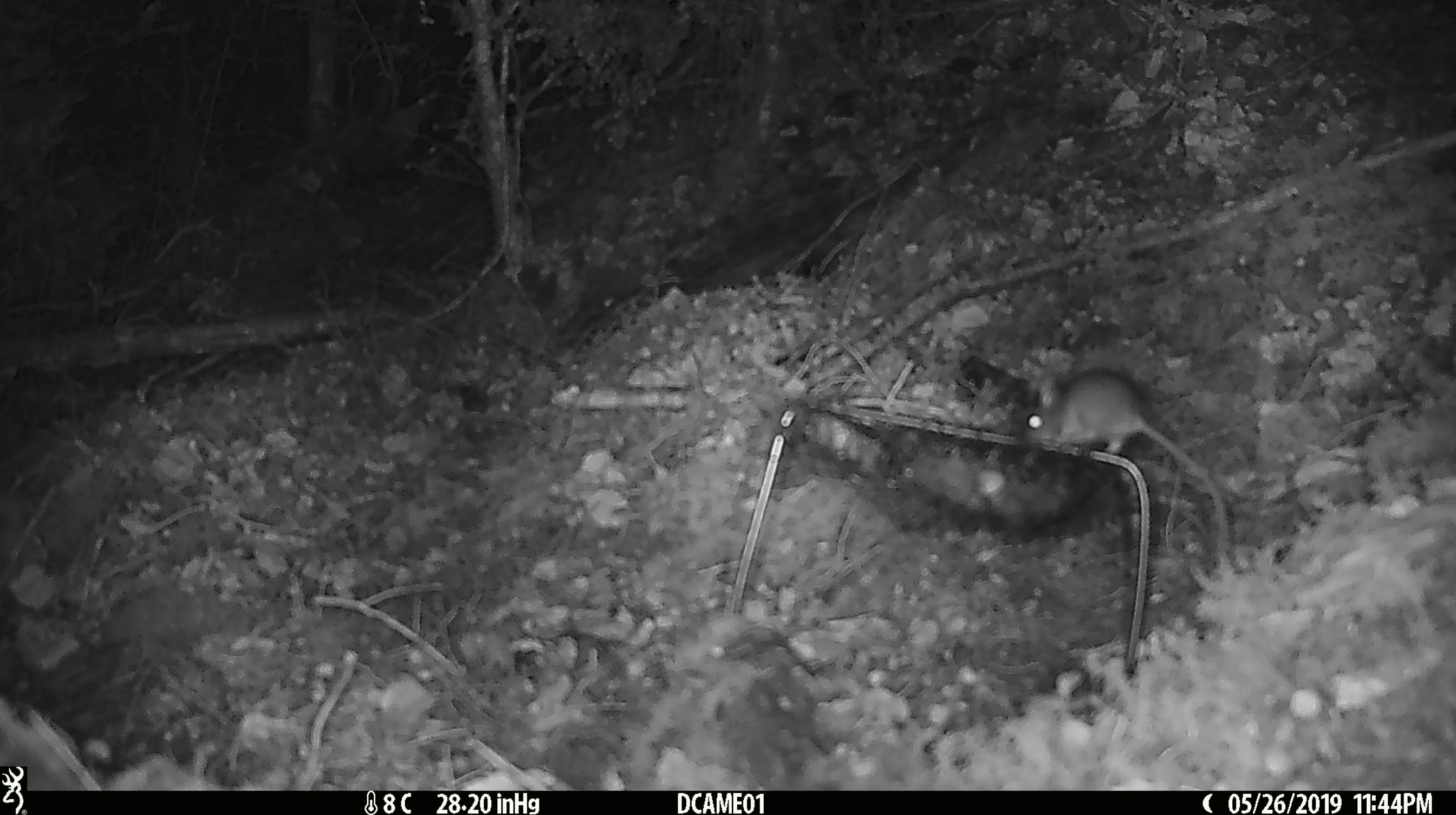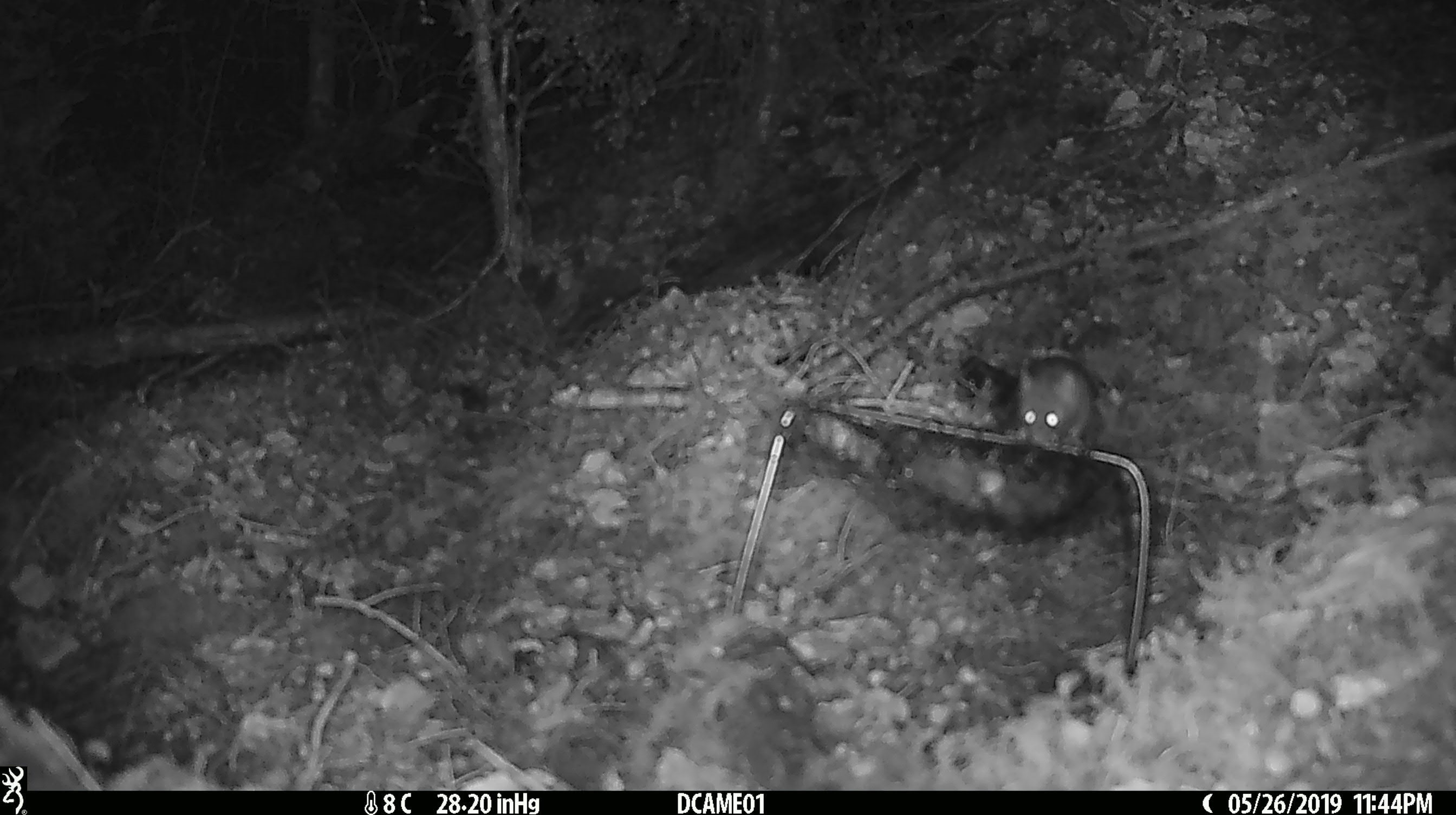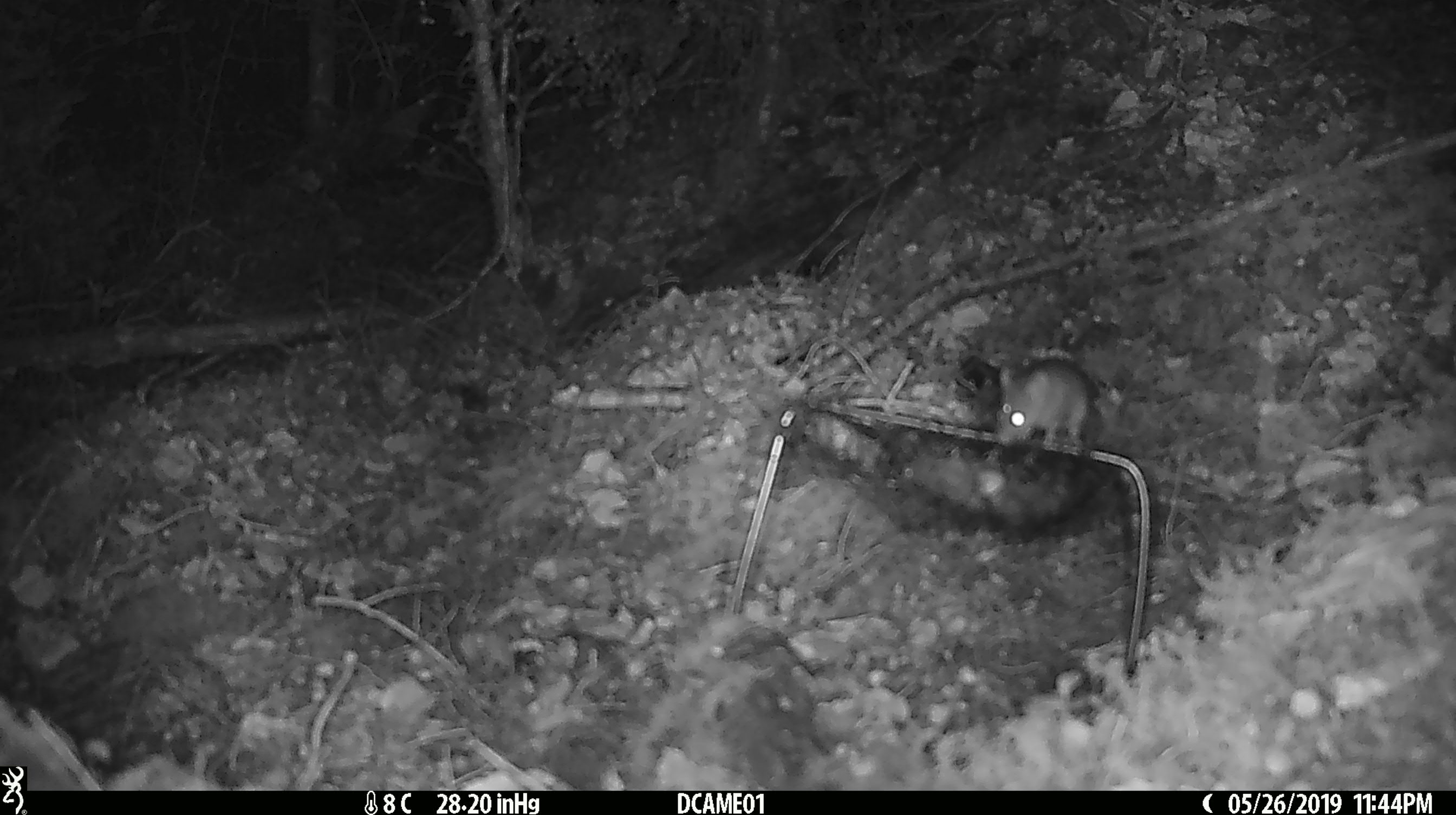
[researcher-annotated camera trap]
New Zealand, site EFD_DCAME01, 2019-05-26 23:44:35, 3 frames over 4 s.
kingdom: Animalia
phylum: Chordata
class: Mammalia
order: Rodentia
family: Muridae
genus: Mus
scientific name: Mus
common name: mouse